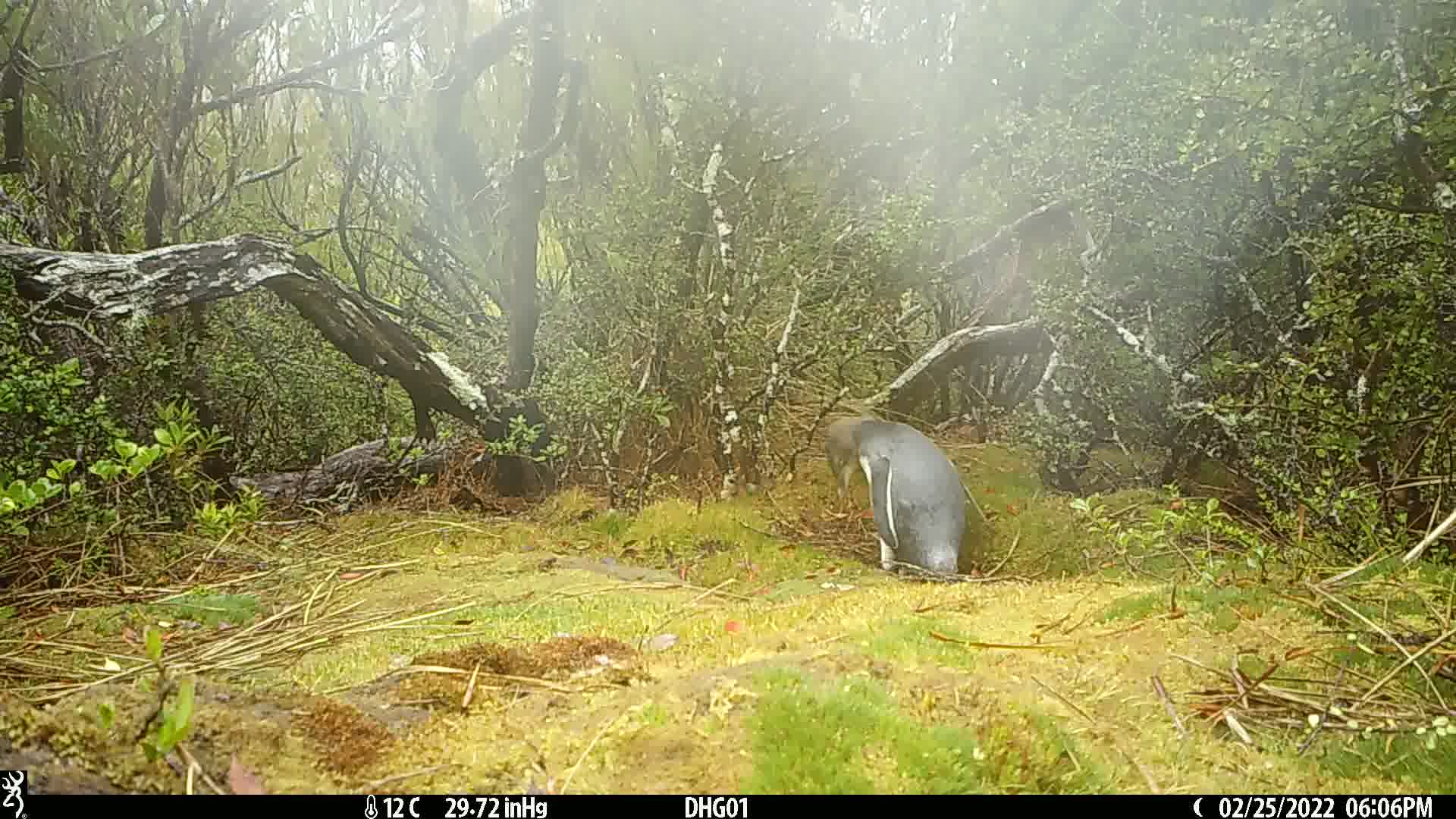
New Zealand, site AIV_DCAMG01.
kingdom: Animalia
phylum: Chordata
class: Aves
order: Sphenisciformes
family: Spheniscidae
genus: Megadyptes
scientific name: Megadyptes antipodes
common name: yellow-eyed penguin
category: yellow eyed penguin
Yellow eyed penguin (yellow-eyed penguin) (Megadyptes antipodes).